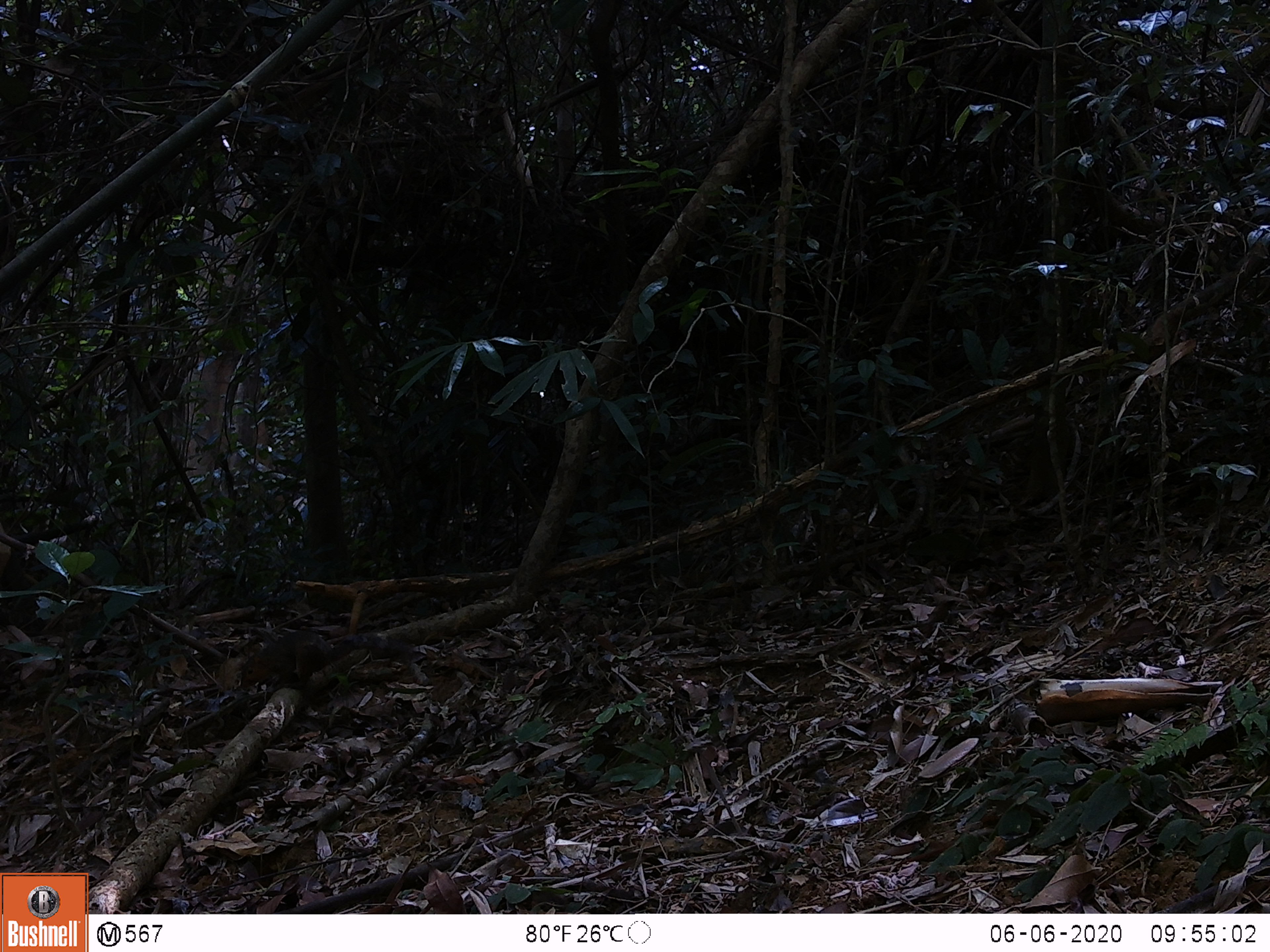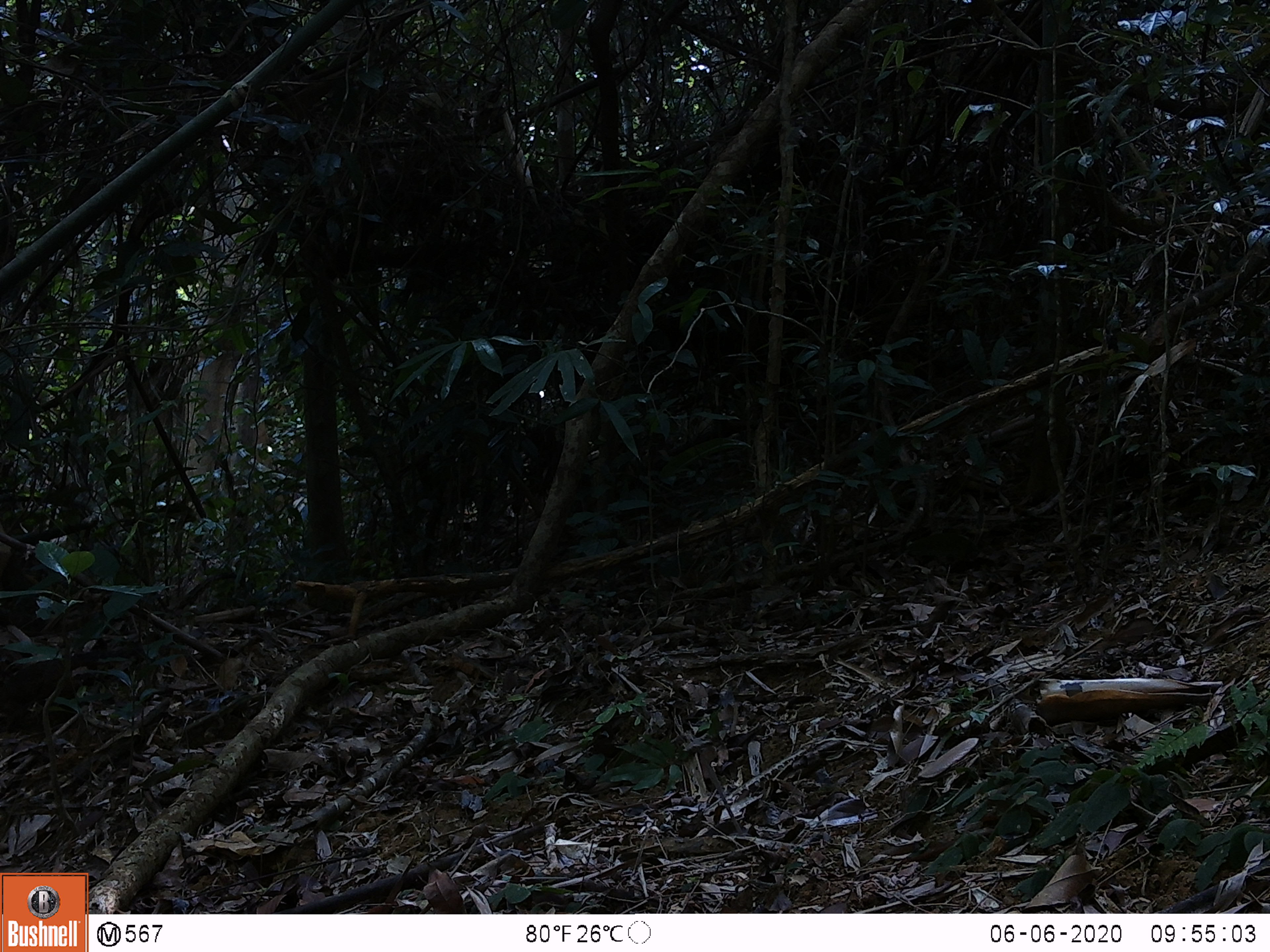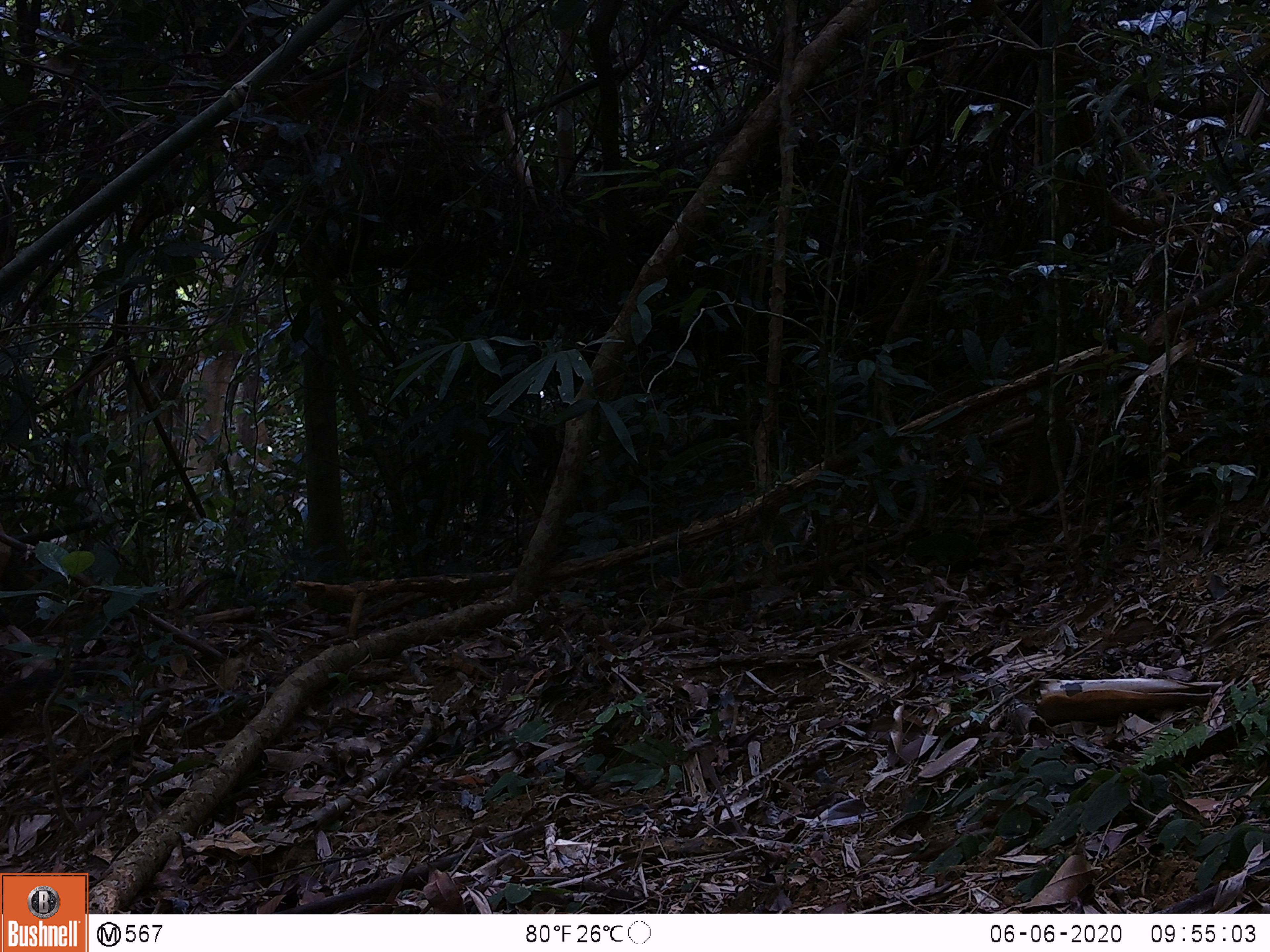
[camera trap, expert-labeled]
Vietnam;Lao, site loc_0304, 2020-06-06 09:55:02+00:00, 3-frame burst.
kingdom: Animalia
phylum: Chordata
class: Mammalia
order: Rodentia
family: Sciuridae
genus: Dremomys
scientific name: Dremomys rufigenis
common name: red-cheeked squirrel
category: red cheeked squirrel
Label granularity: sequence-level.